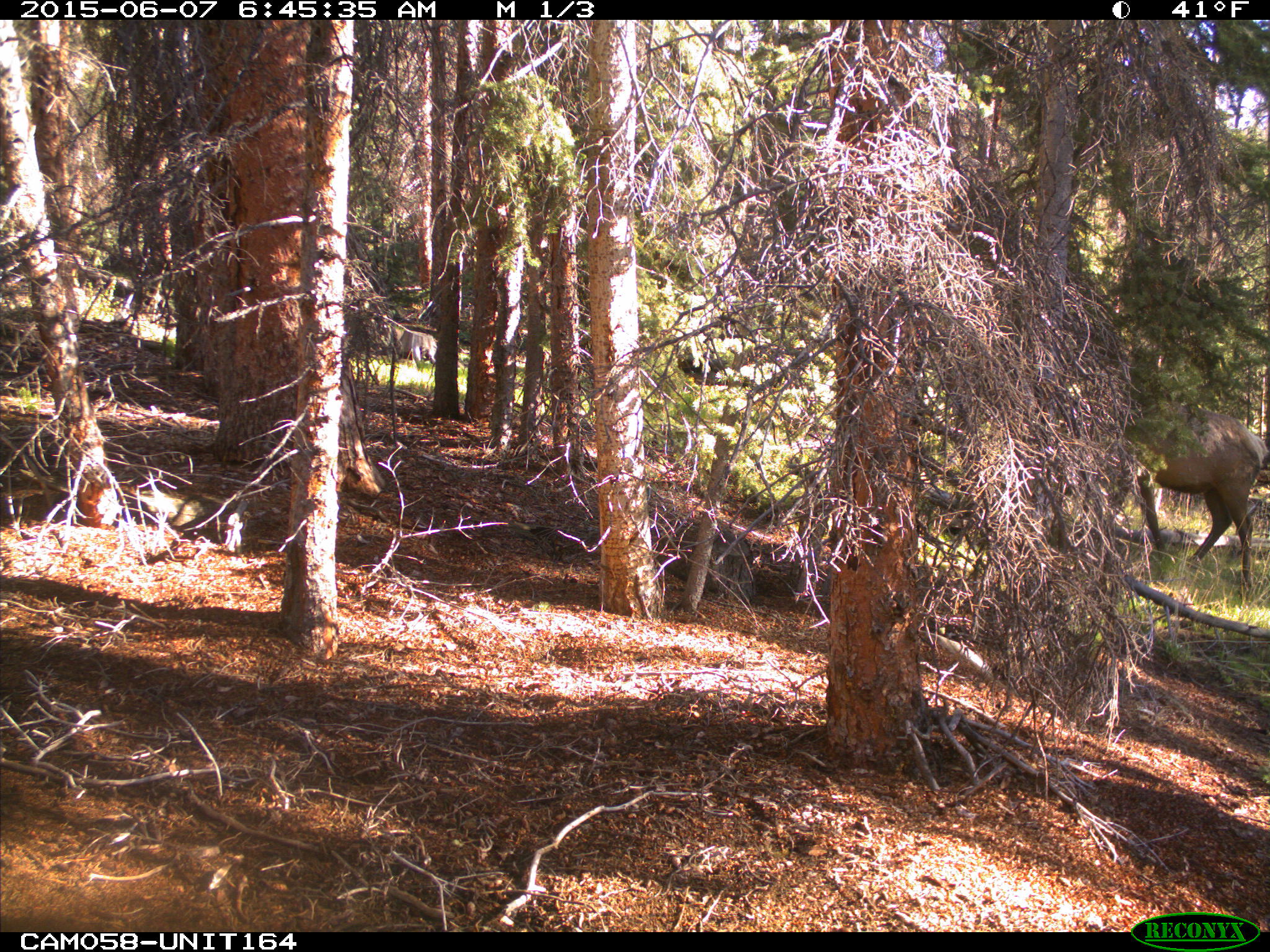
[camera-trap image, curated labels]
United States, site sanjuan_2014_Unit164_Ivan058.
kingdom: Animalia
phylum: Chordata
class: Mammalia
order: Artiodactyla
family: Cervidae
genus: Cervus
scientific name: Cervus elaphus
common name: red deer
Cervus elaphus (red deer).